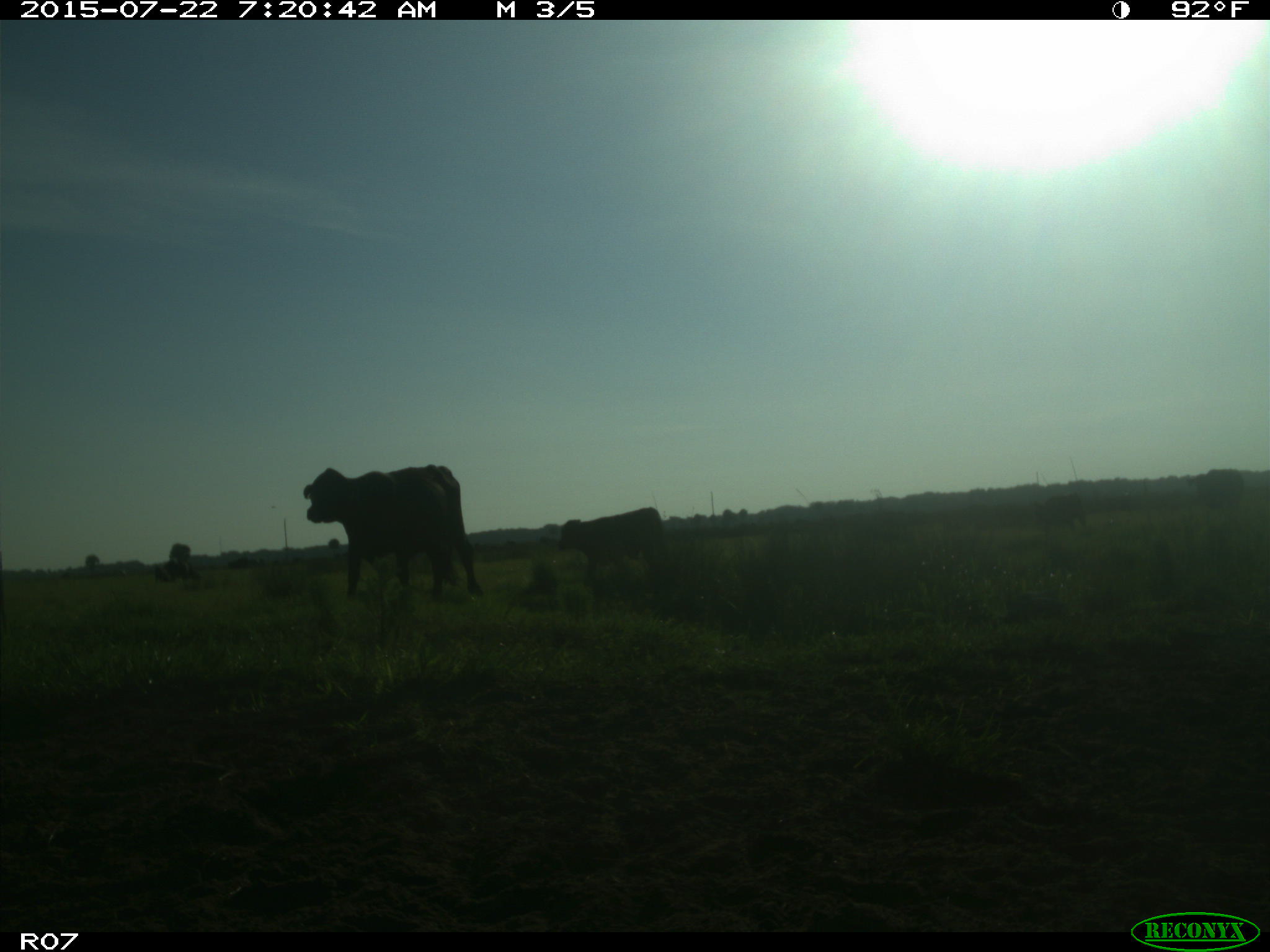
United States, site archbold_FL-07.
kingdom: Animalia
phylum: Chordata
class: Mammalia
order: Artiodactyla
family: Suidae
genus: Sus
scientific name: Sus scrofa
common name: wild boar